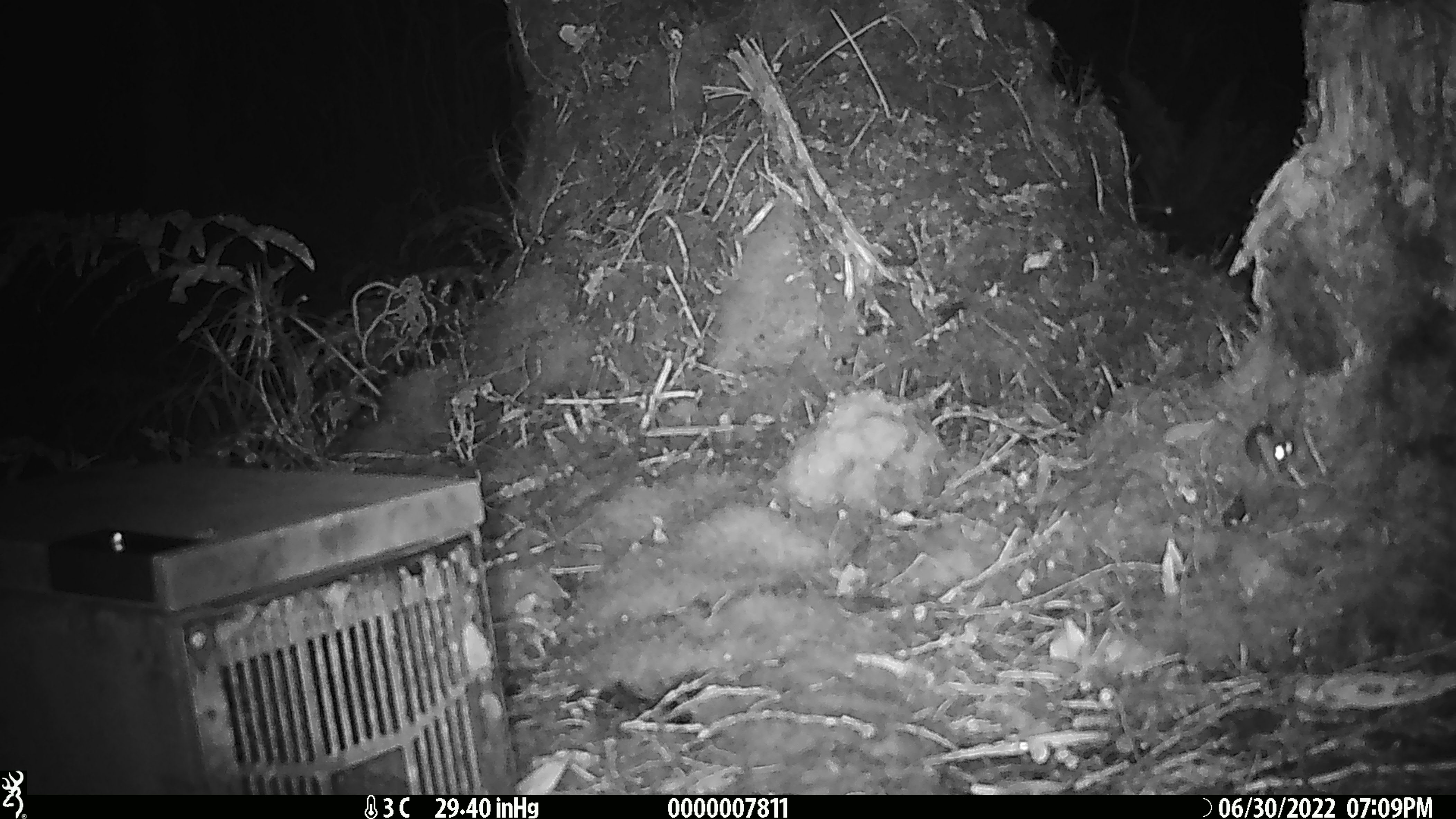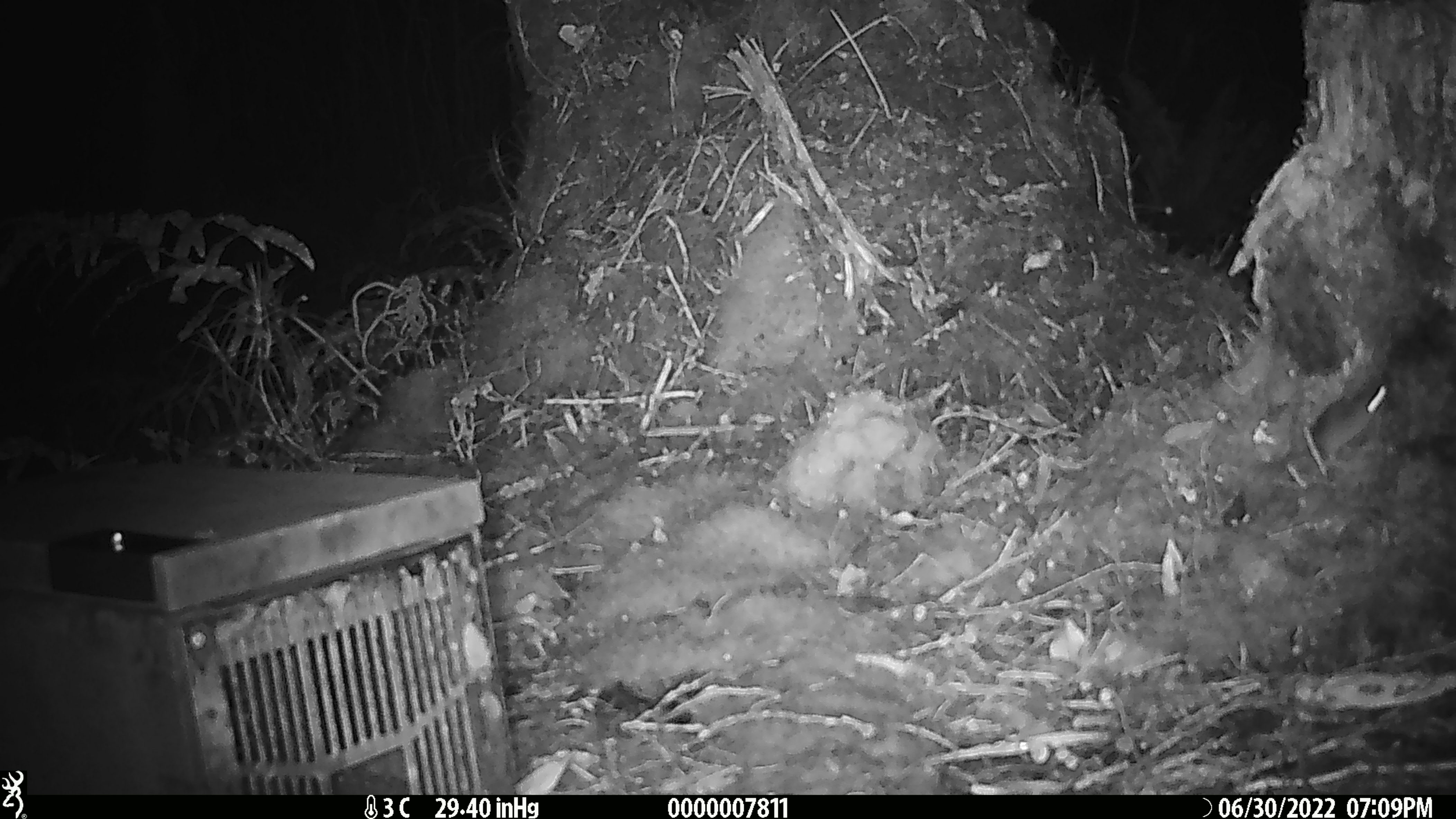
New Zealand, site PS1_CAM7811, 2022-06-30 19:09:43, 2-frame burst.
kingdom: Animalia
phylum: Chordata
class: Mammalia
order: Rodentia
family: Muridae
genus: Mus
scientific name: Mus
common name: mouse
Mouse (Mus).